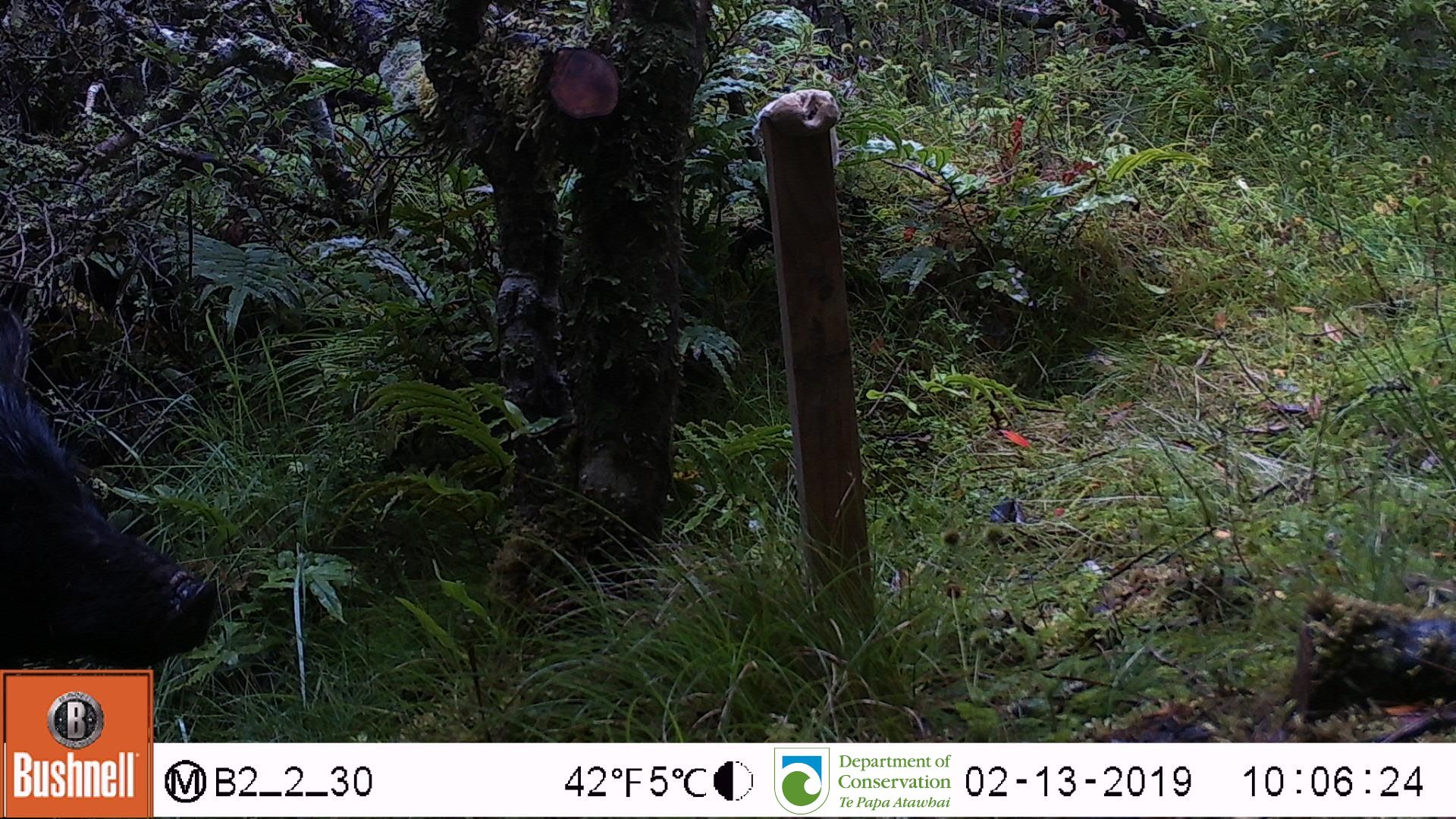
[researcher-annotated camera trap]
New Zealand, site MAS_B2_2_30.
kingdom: Animalia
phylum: Chordata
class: Mammalia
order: Artiodactyla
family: Suidae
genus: Sus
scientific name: Sus scrofa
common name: pig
Pig (Sus scrofa).